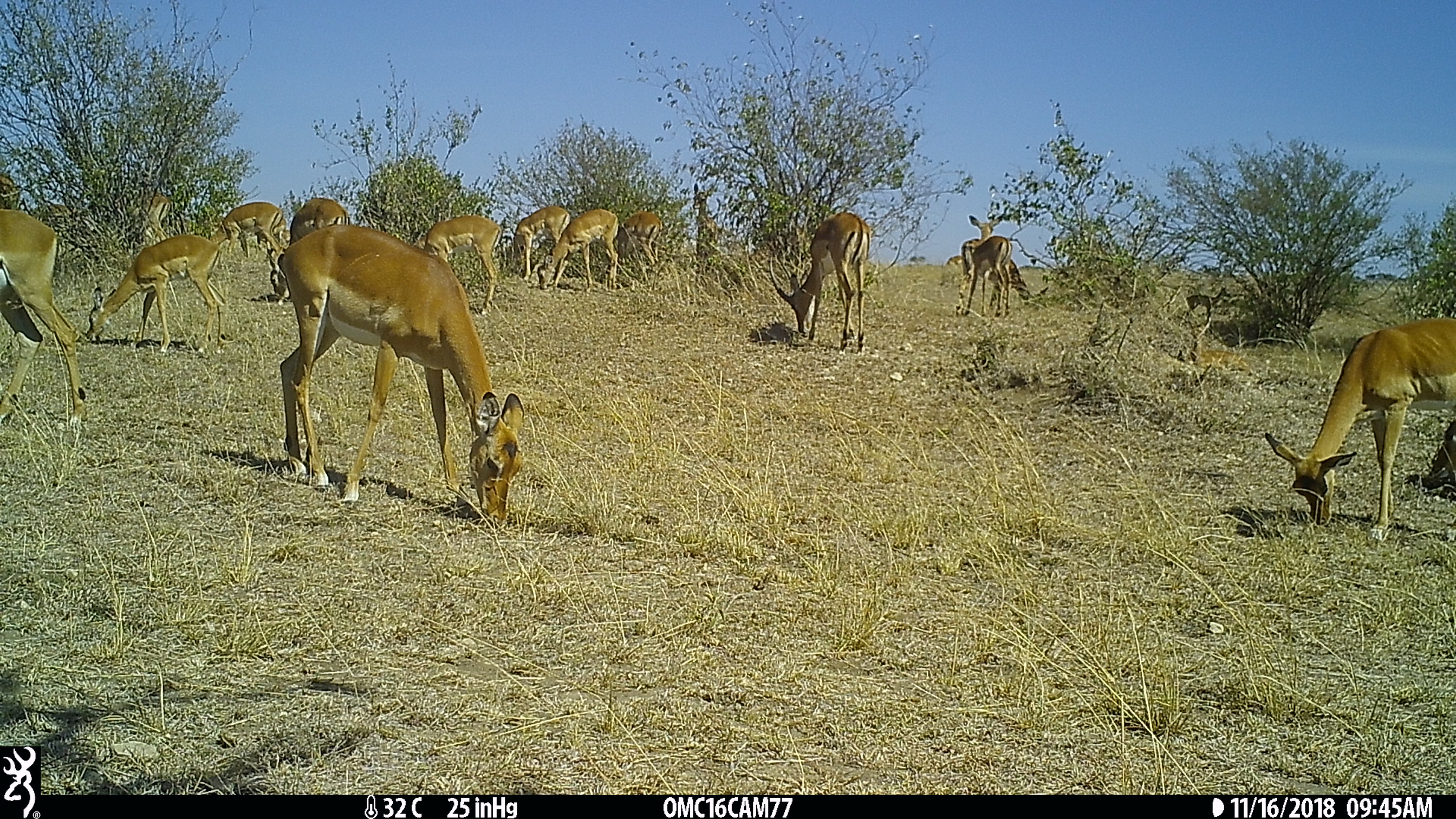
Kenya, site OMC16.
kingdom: Animalia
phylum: Chordata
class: Mammalia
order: Artiodactyla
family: Bovidae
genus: Aepyceros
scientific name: Aepyceros melampus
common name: impala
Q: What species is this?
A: Impala (Aepyceros melampus).